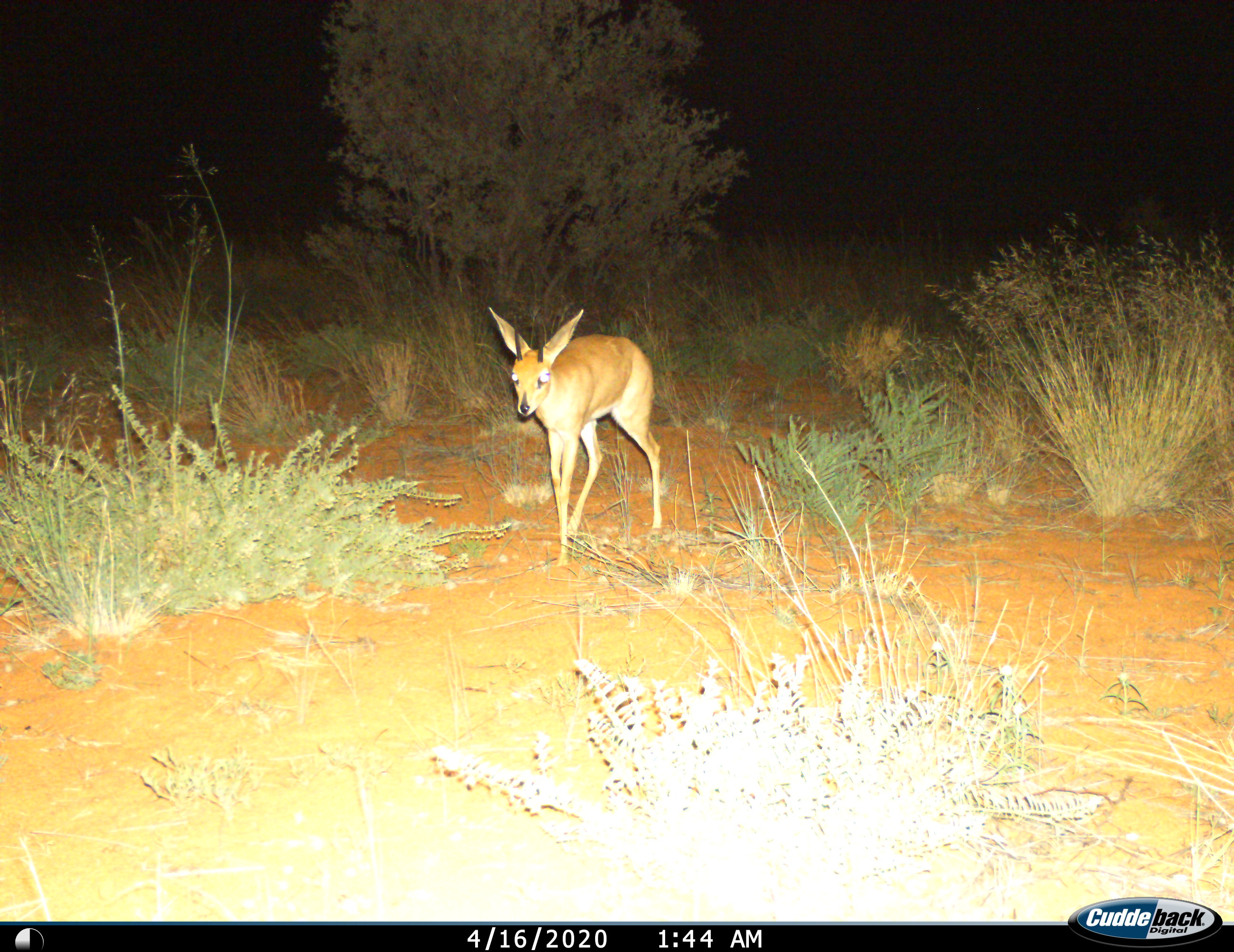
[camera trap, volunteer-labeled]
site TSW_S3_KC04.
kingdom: Animalia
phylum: Chordata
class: Mammalia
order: Artiodactyla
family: Bovidae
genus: Raphicerus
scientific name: Raphicerus campestris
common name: steenbok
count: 1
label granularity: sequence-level